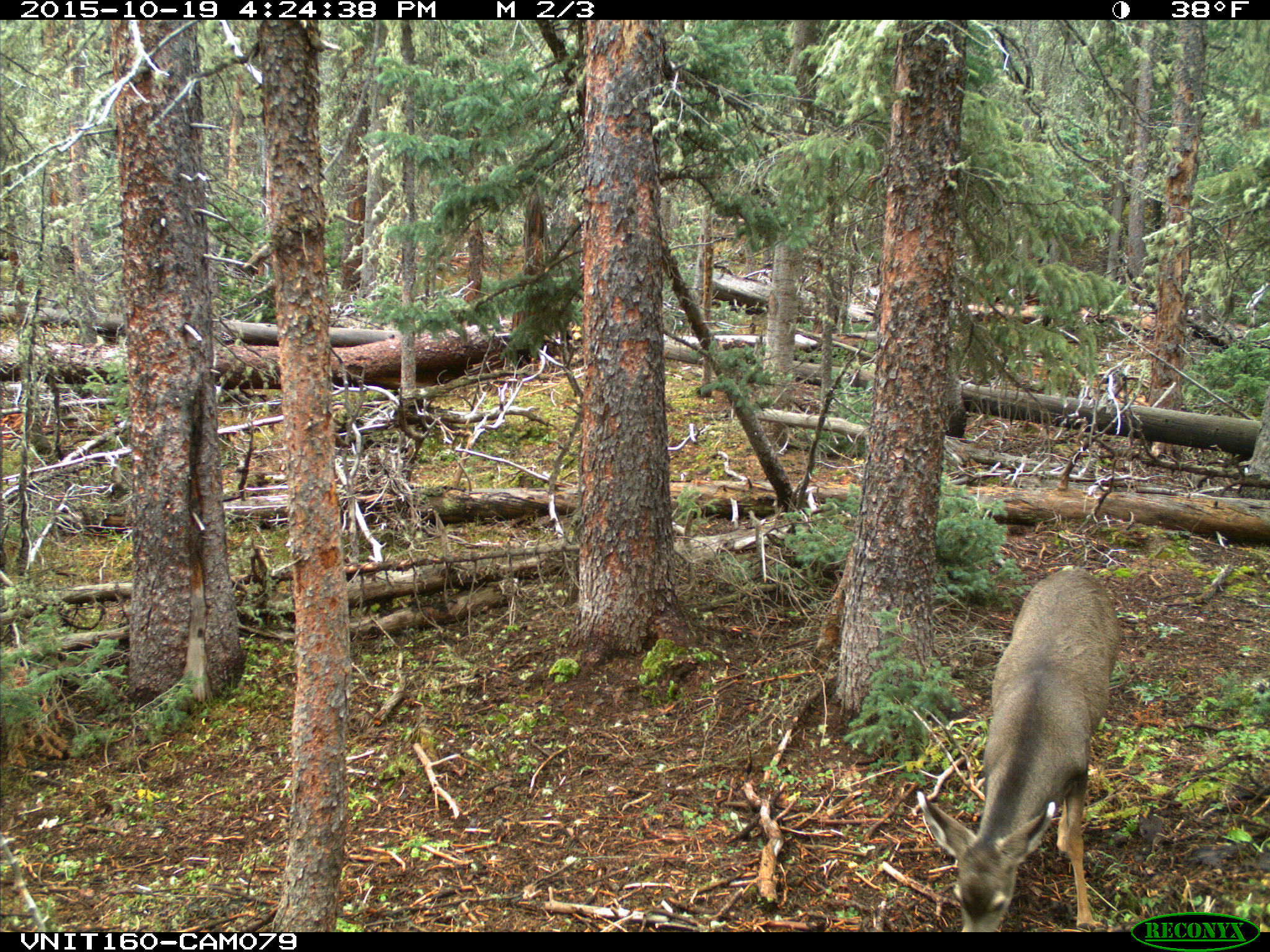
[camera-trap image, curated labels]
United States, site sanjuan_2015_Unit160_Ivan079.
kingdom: Animalia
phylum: Chordata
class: Mammalia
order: Artiodactyla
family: Cervidae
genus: Odocoileus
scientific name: Odocoileus hemionus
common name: mule deer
Odocoileus hemionus (mule deer).